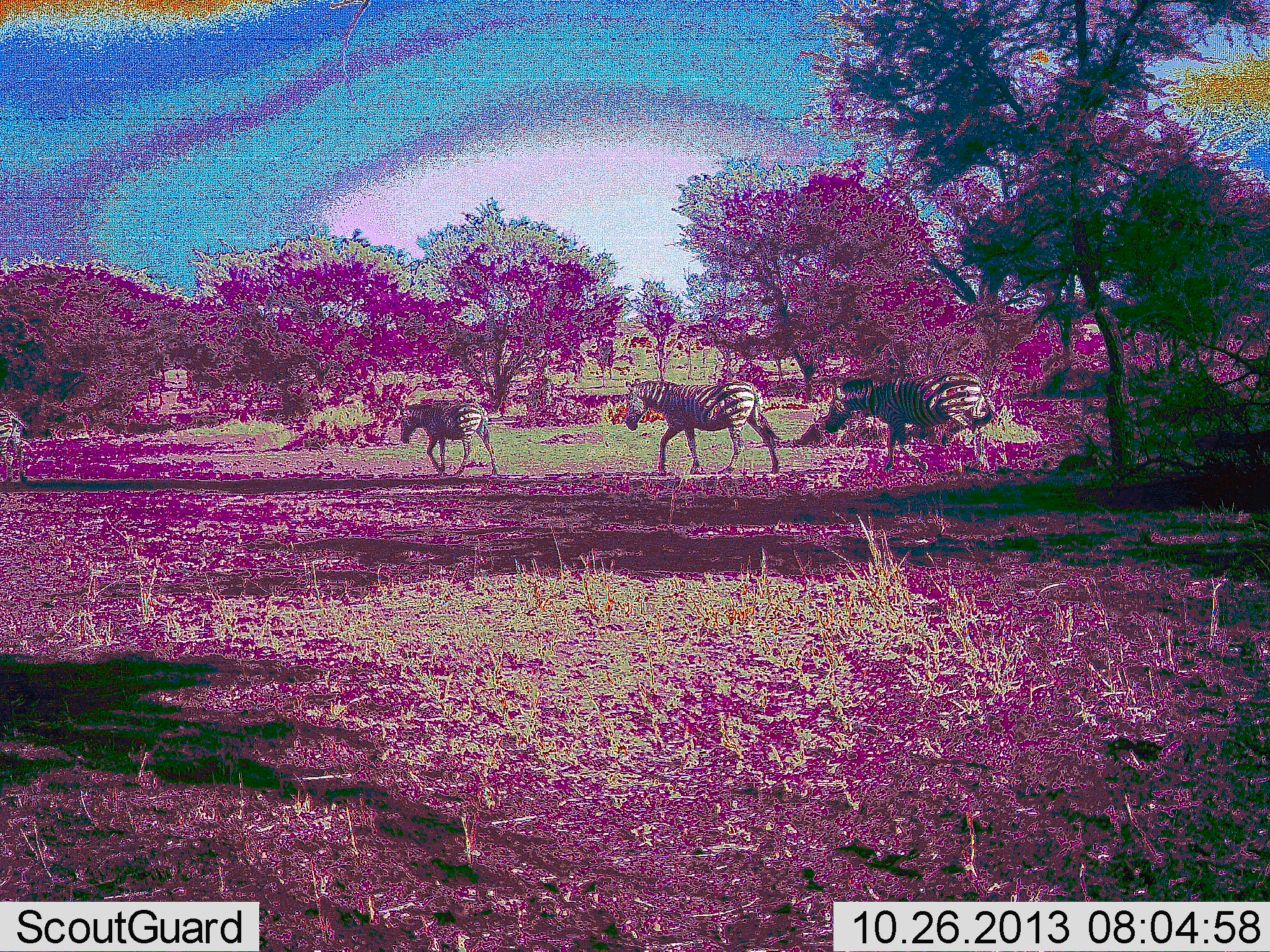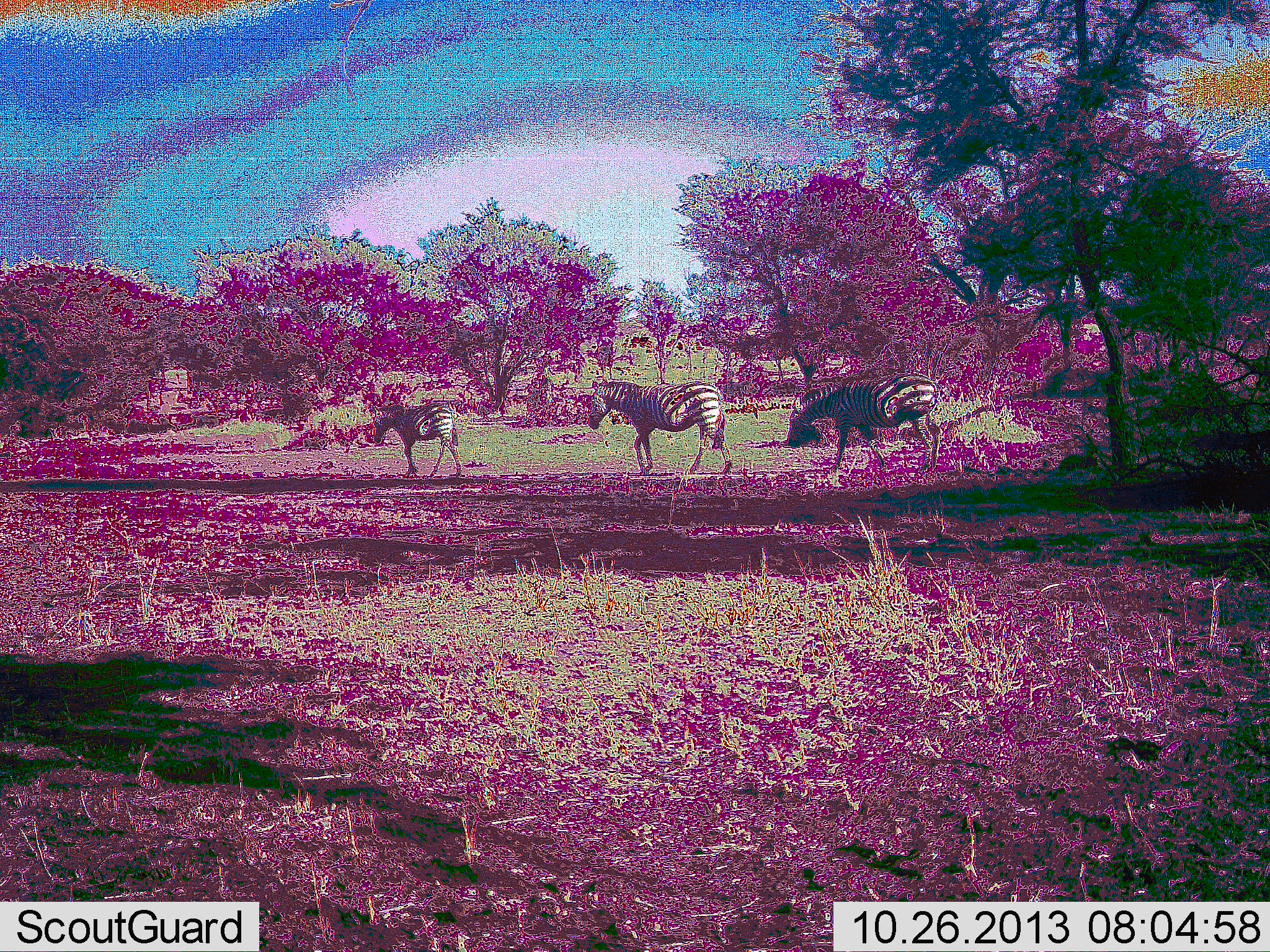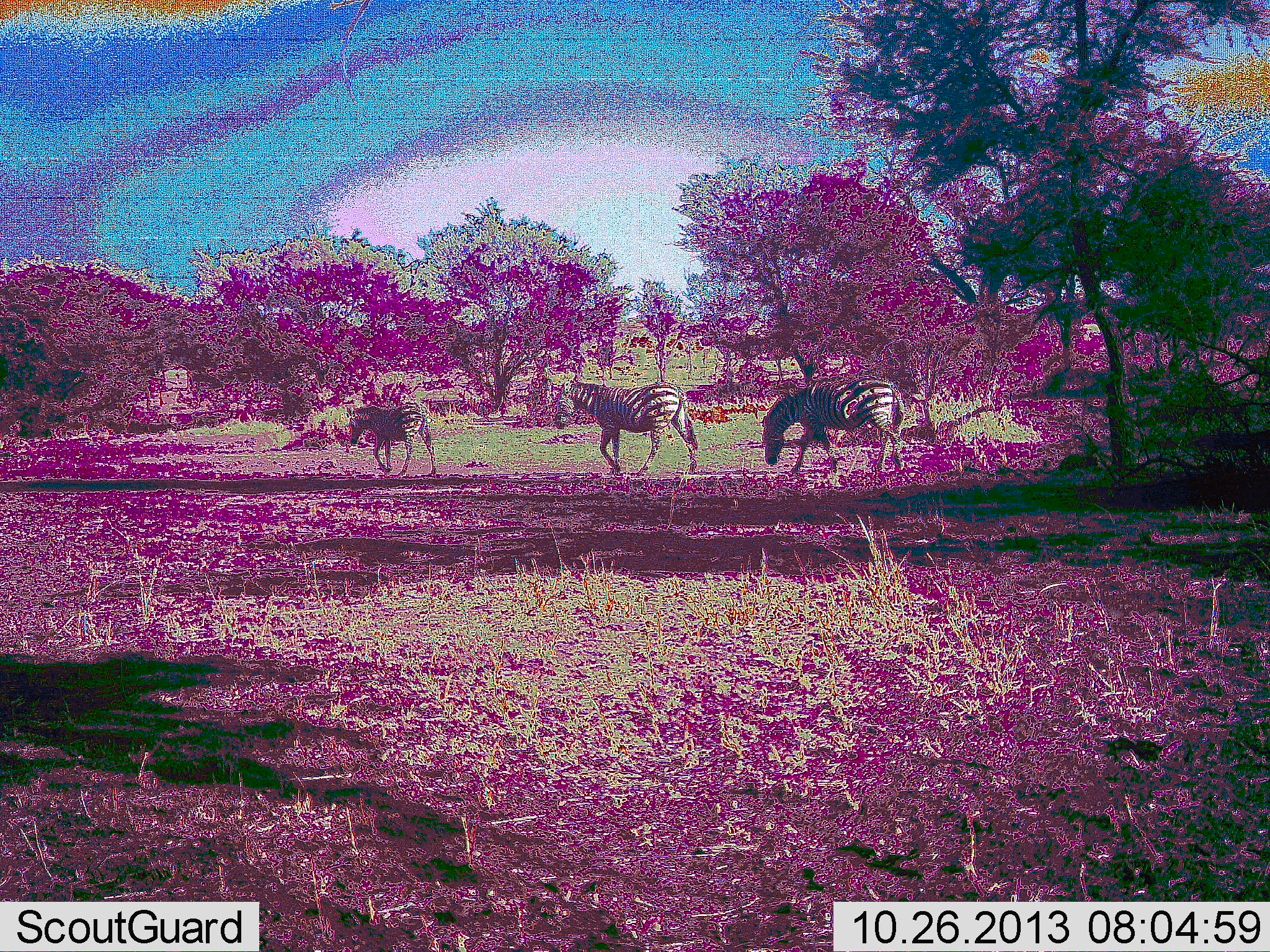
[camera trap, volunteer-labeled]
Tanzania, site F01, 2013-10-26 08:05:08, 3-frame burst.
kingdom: Animalia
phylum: Chordata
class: Mammalia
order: Perissodactyla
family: Equidae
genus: Equus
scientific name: Equus quagga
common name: plains zebra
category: zebra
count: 4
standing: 10%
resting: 0%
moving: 90%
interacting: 0%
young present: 0%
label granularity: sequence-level